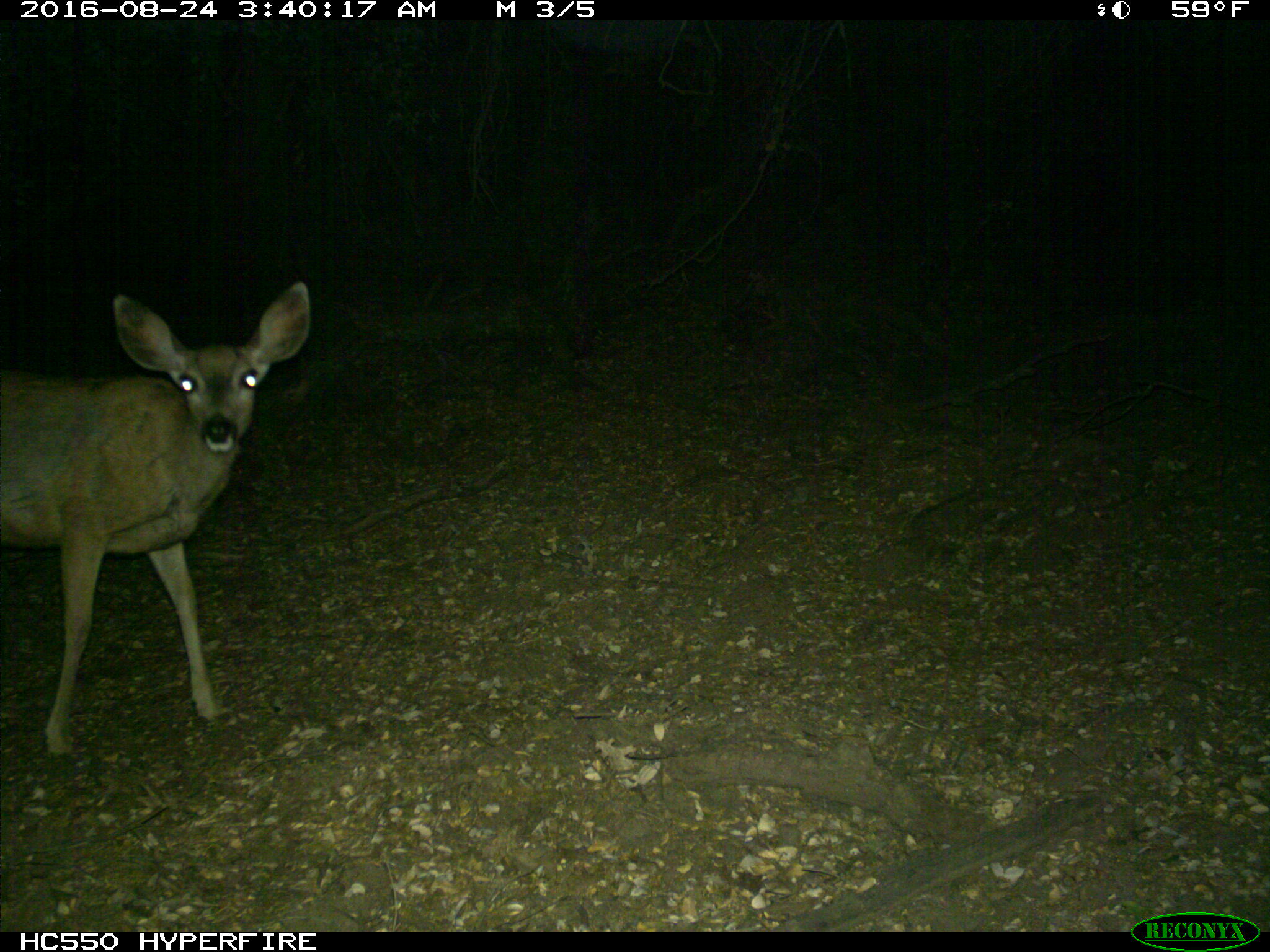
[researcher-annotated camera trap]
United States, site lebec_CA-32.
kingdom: Animalia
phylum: Chordata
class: Mammalia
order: Artiodactyla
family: Cervidae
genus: Odocoileus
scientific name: Odocoileus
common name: deer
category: unidentified deer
Unidentified deer (deer) (Odocoileus).